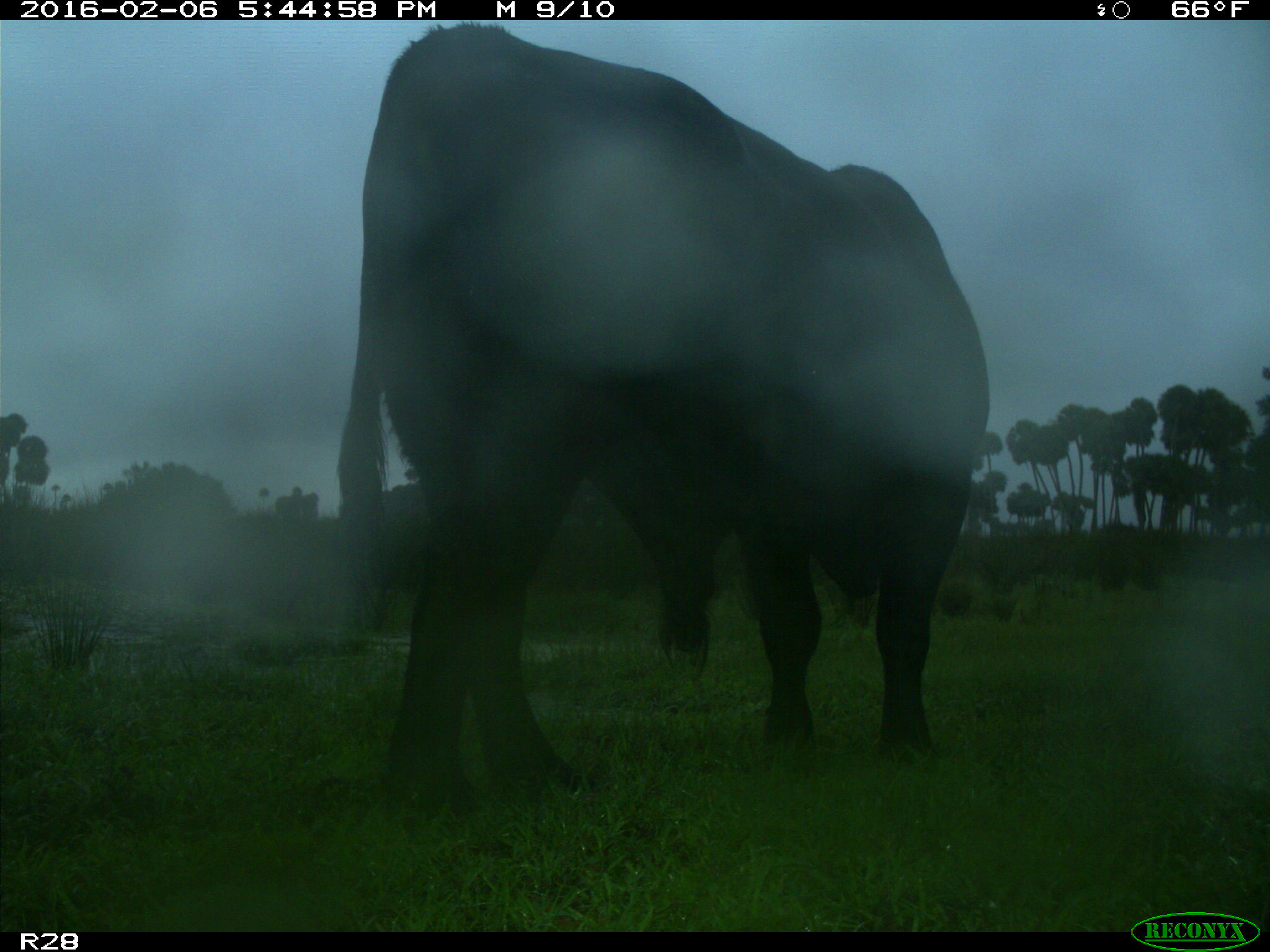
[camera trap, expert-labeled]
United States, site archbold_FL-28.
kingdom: Animalia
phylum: Chordata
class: Mammalia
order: Artiodactyla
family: Bovidae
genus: Bos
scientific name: Bos taurus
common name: domestic cow